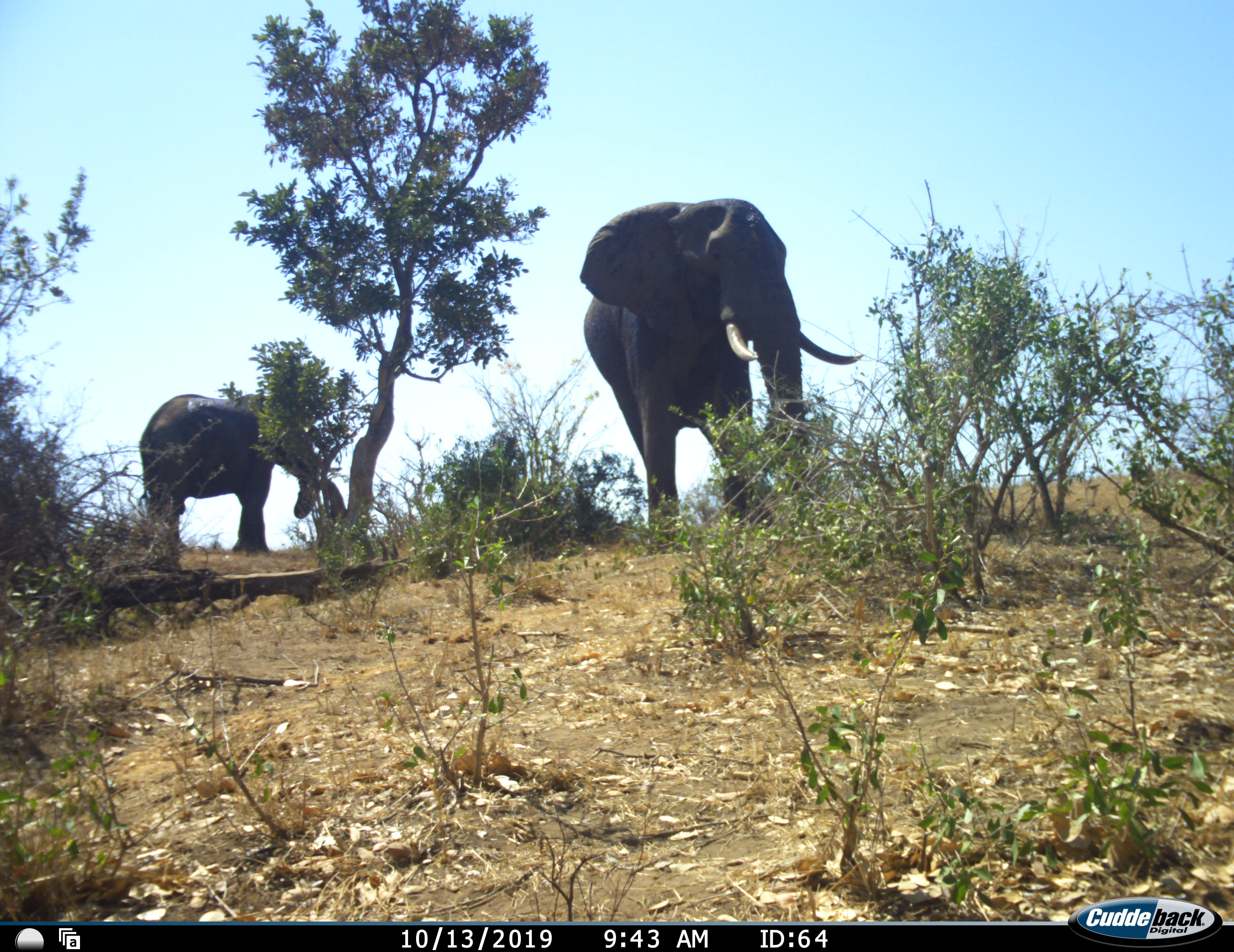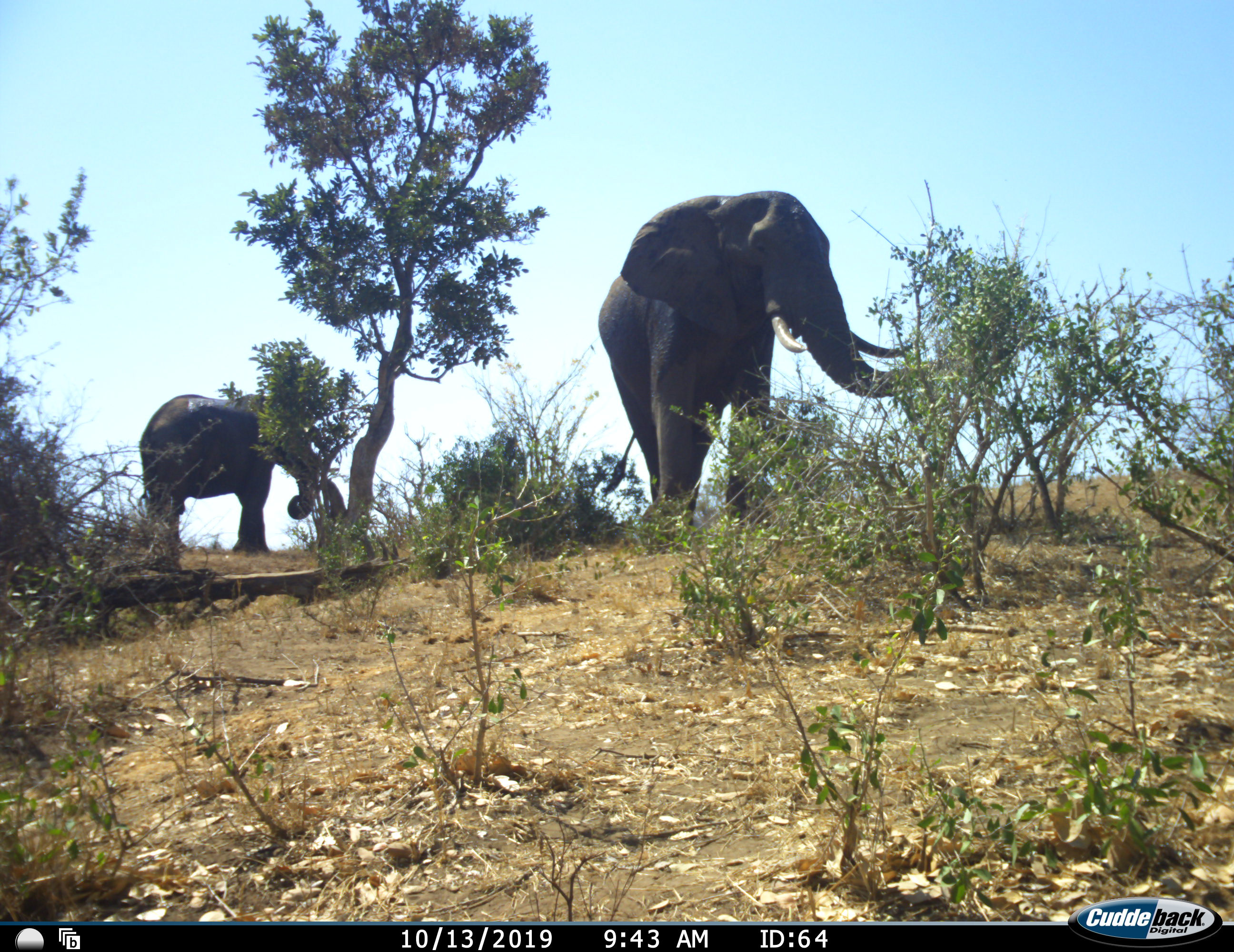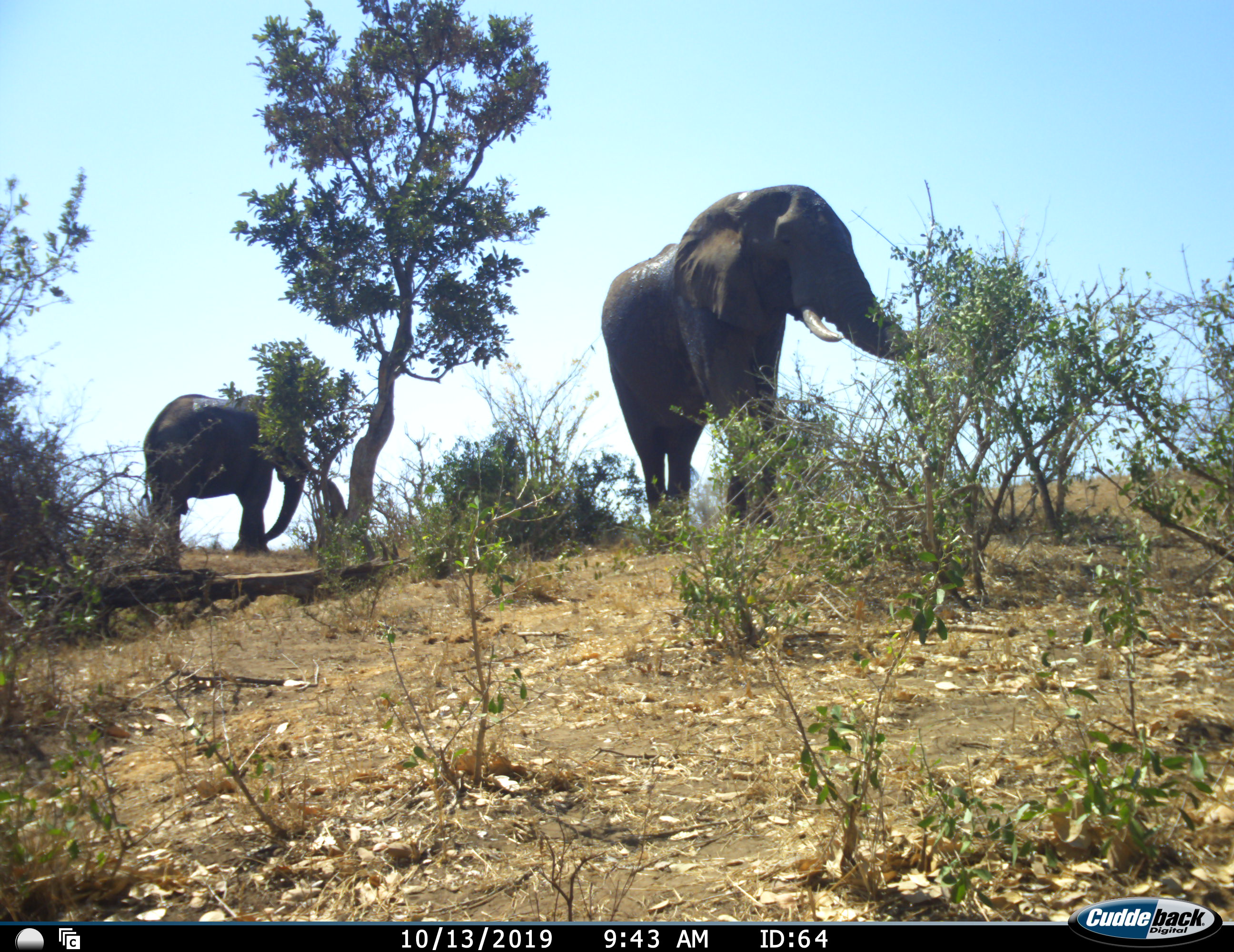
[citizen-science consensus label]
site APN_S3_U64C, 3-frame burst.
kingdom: Animalia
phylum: Chordata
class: Mammalia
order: Proboscidea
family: Elephantidae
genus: Loxodonta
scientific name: Loxodonta africana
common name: african bush elephant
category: elephant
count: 2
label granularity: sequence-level